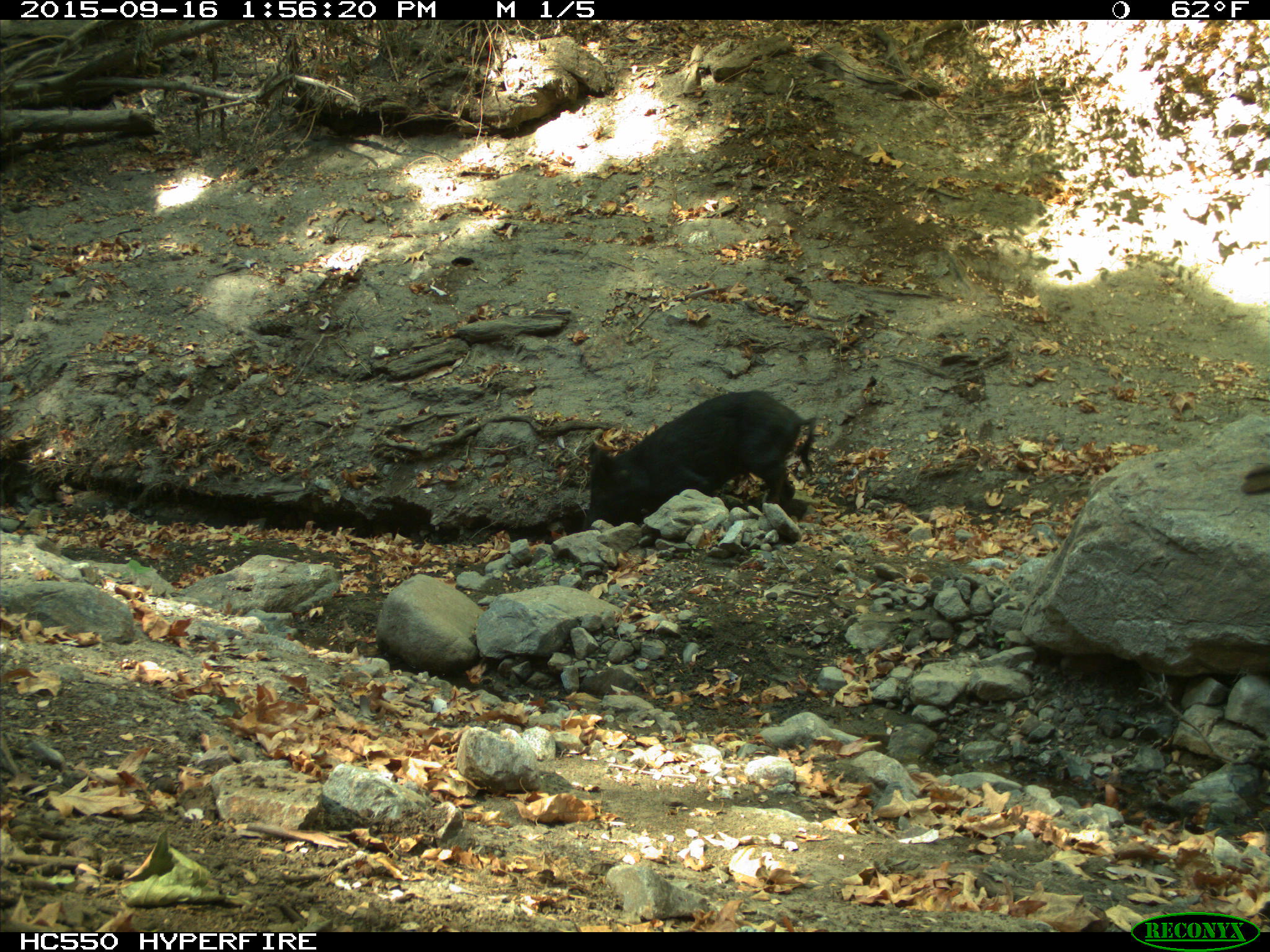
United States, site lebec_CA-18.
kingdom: Animalia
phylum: Chordata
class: Mammalia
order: Artiodactyla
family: Suidae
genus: Sus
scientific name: Sus scrofa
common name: wild boar